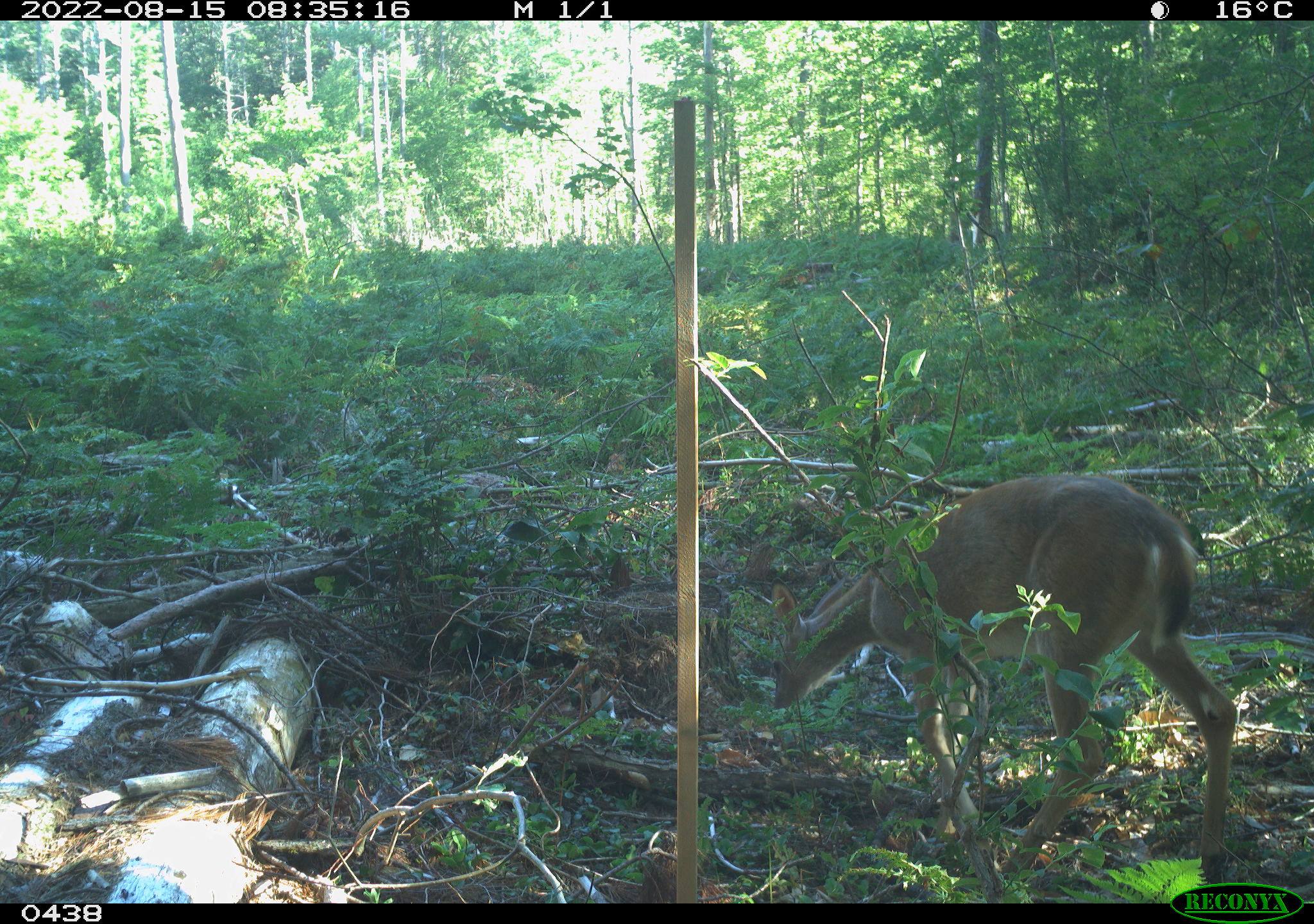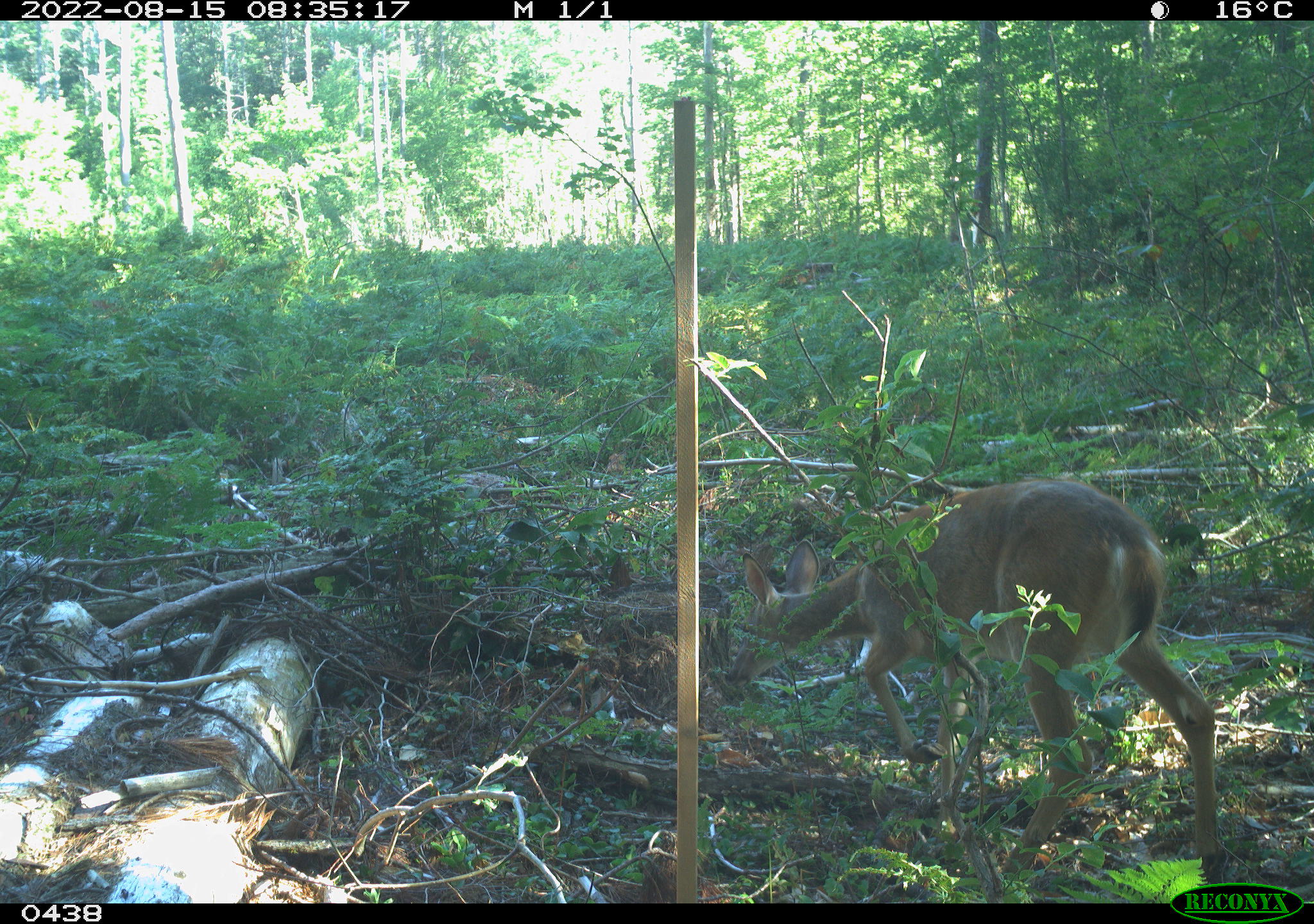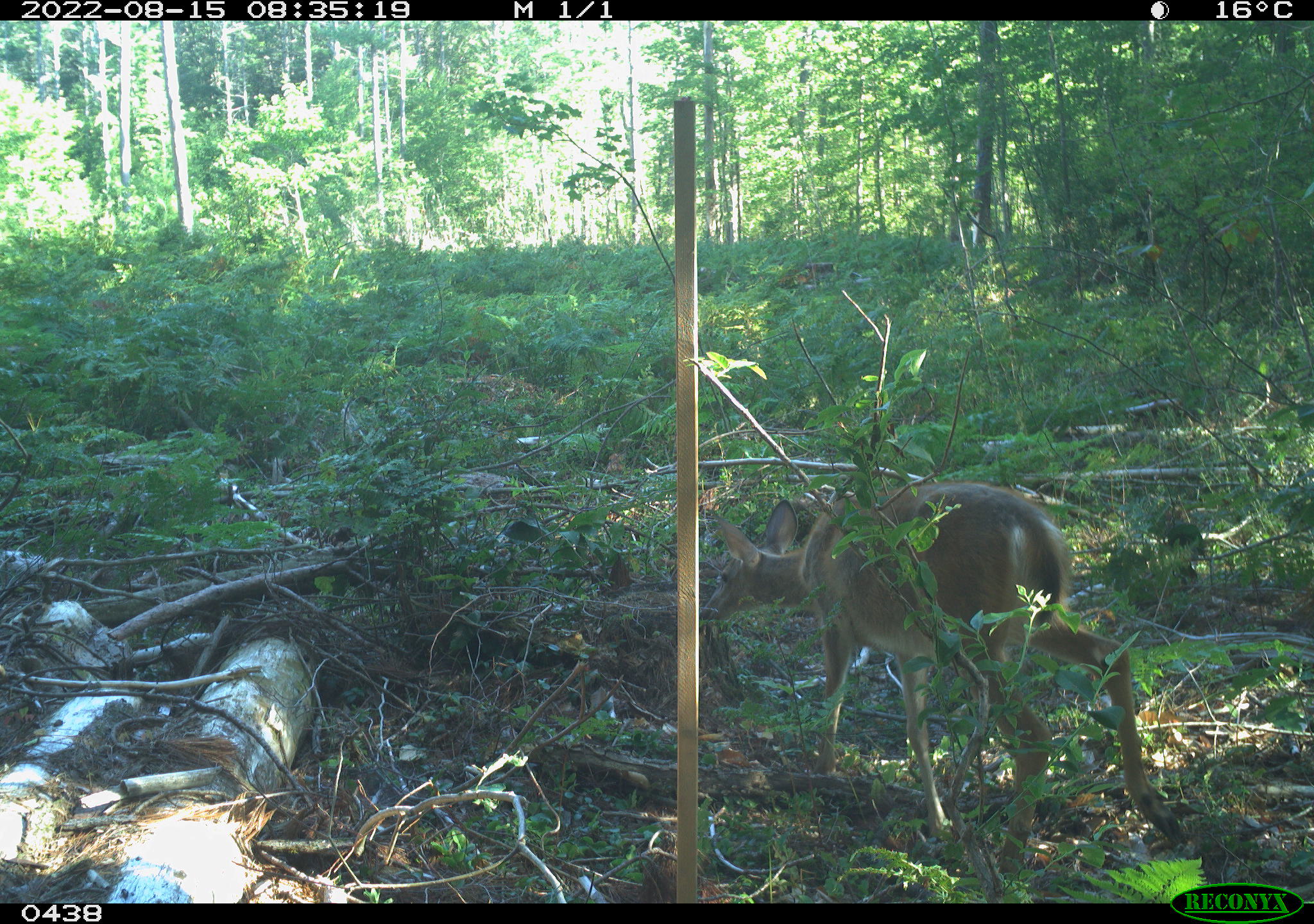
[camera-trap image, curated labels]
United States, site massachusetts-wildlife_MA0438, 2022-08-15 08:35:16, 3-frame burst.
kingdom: Animalia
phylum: Chordata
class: Mammalia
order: Artiodactyla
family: Cervidae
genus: Odocoileus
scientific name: Odocoileus virginianus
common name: white-tailed deer